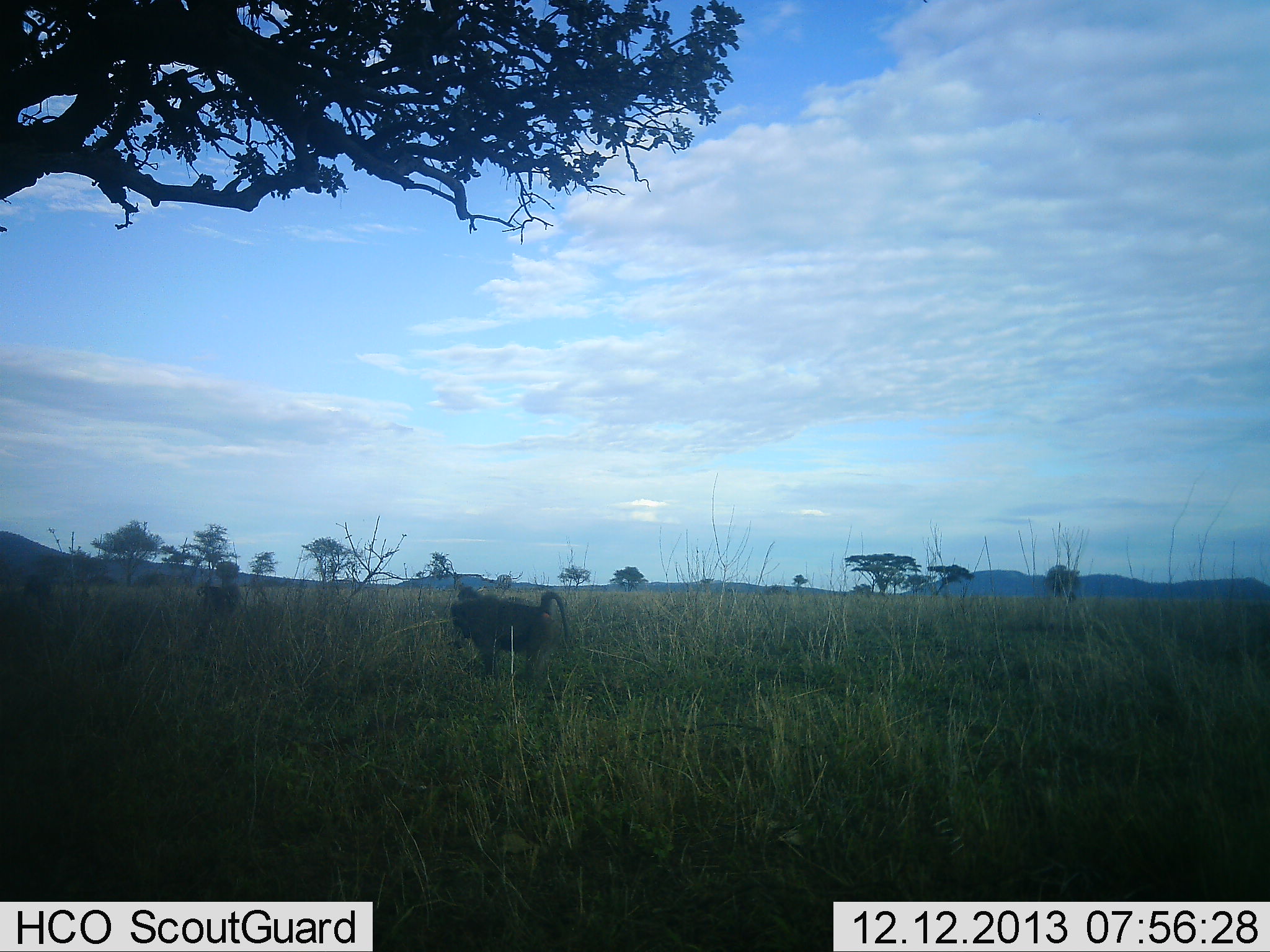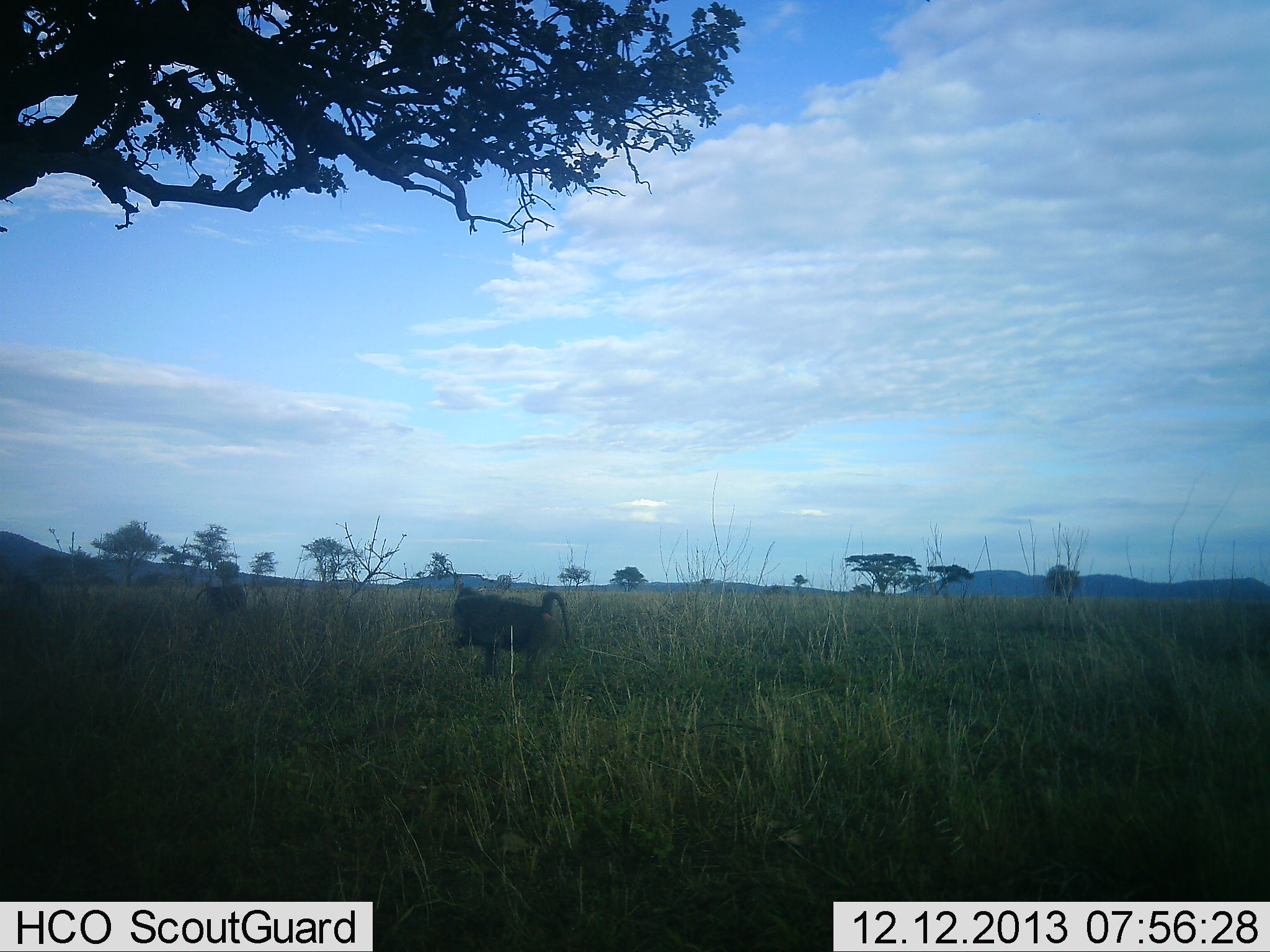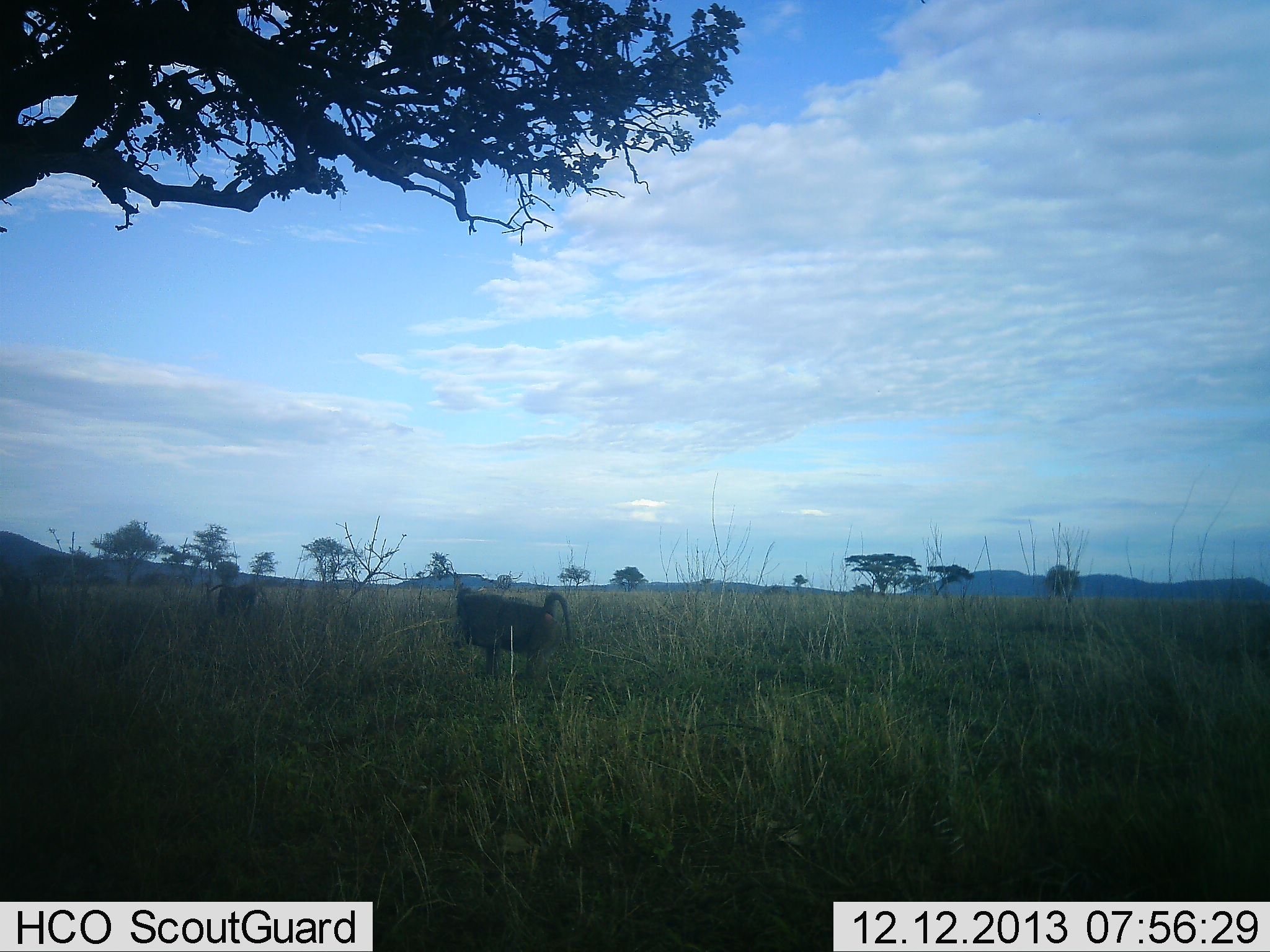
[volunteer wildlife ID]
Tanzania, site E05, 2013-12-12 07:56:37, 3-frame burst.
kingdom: Animalia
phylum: Chordata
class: Mammalia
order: Primates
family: Cercopithecidae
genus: Papio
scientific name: Papio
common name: baboon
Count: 3.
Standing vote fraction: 40%.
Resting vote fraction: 0%.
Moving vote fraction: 70%.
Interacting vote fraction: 0%.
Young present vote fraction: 0%.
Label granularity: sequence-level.